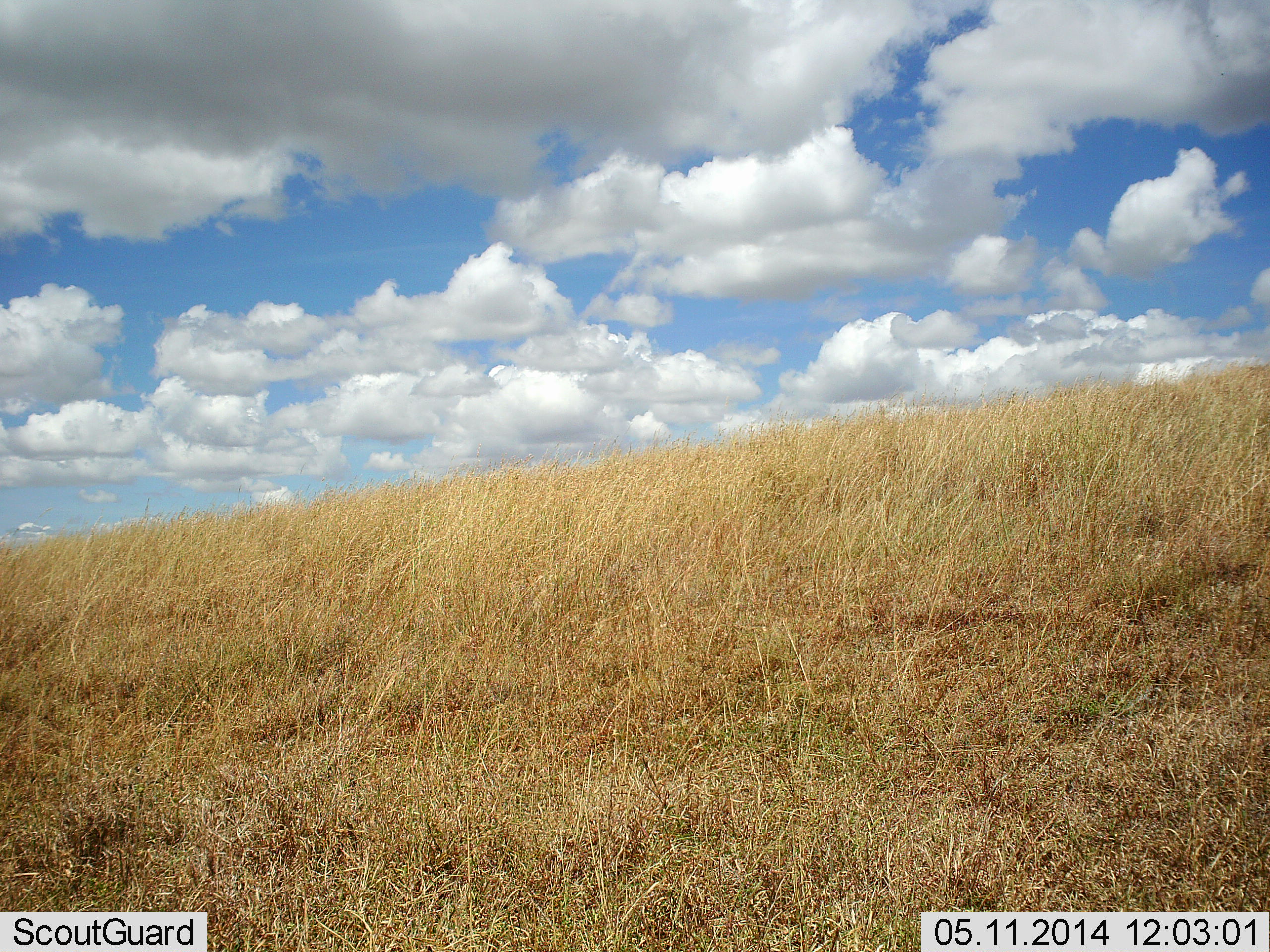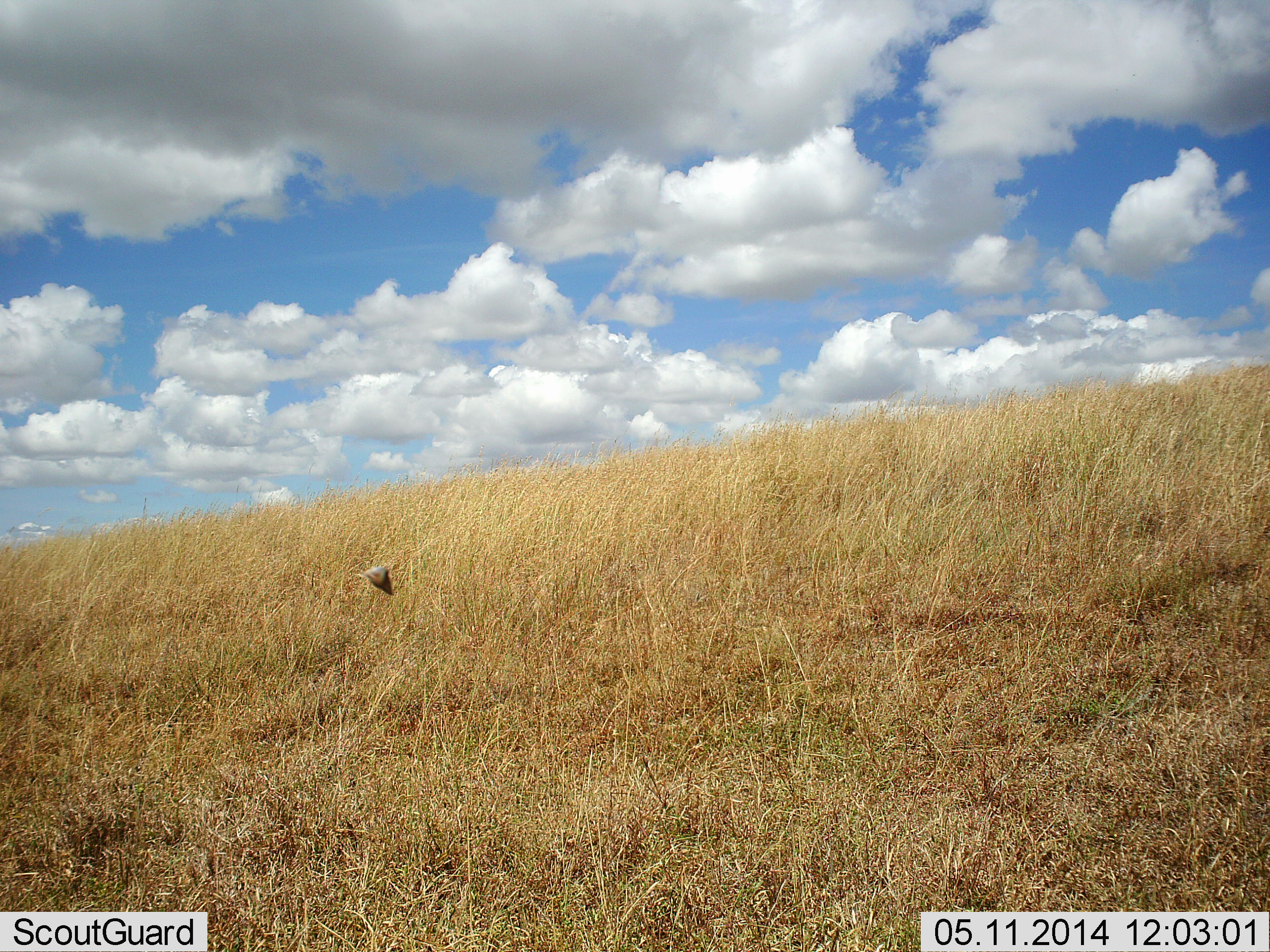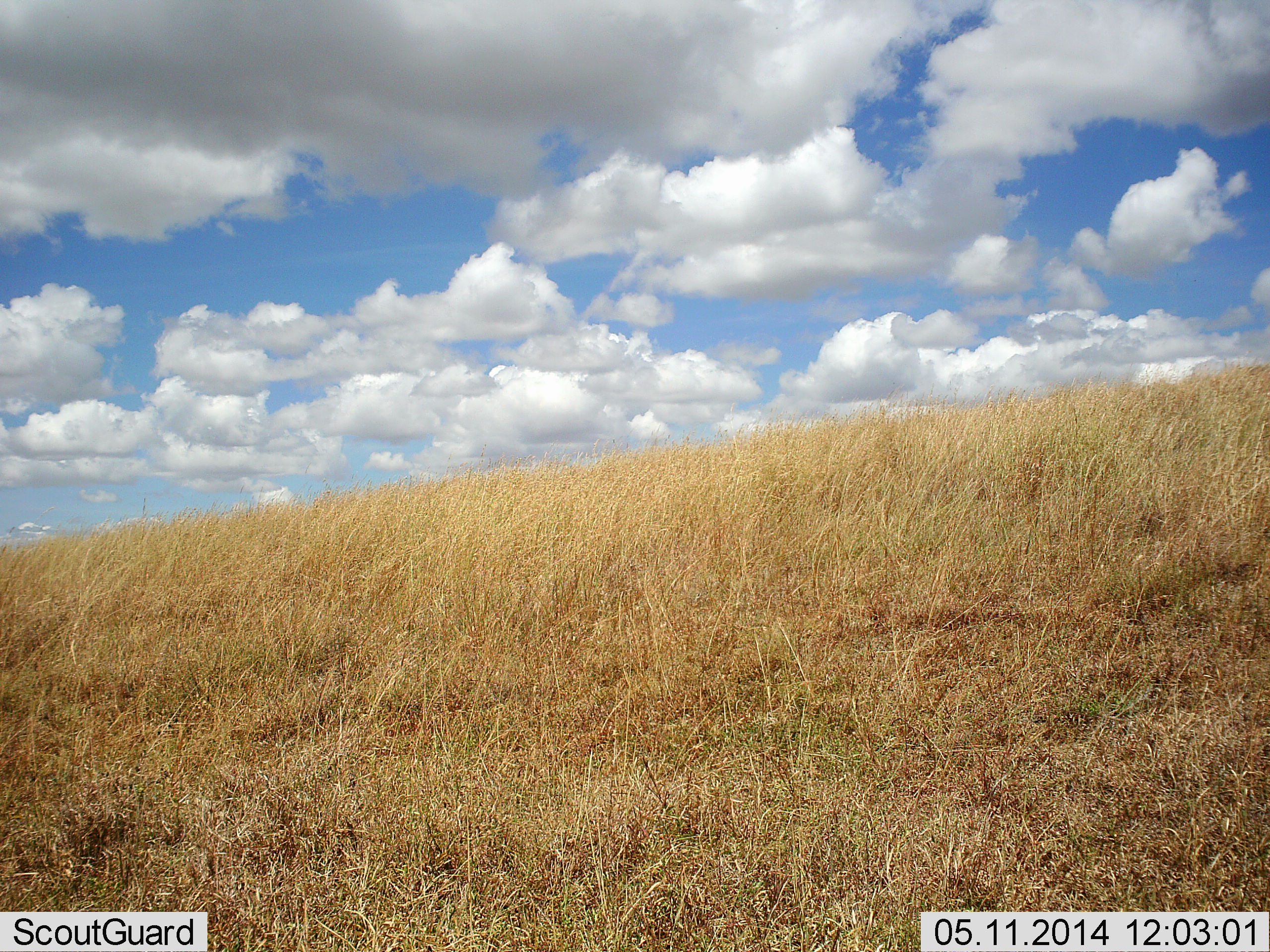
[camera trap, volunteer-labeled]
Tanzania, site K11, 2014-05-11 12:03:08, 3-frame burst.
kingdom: Animalia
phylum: Chordata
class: Aves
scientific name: Aves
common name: bird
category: otherbird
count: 1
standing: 0%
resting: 0%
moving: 100%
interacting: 0%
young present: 0%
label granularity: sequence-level